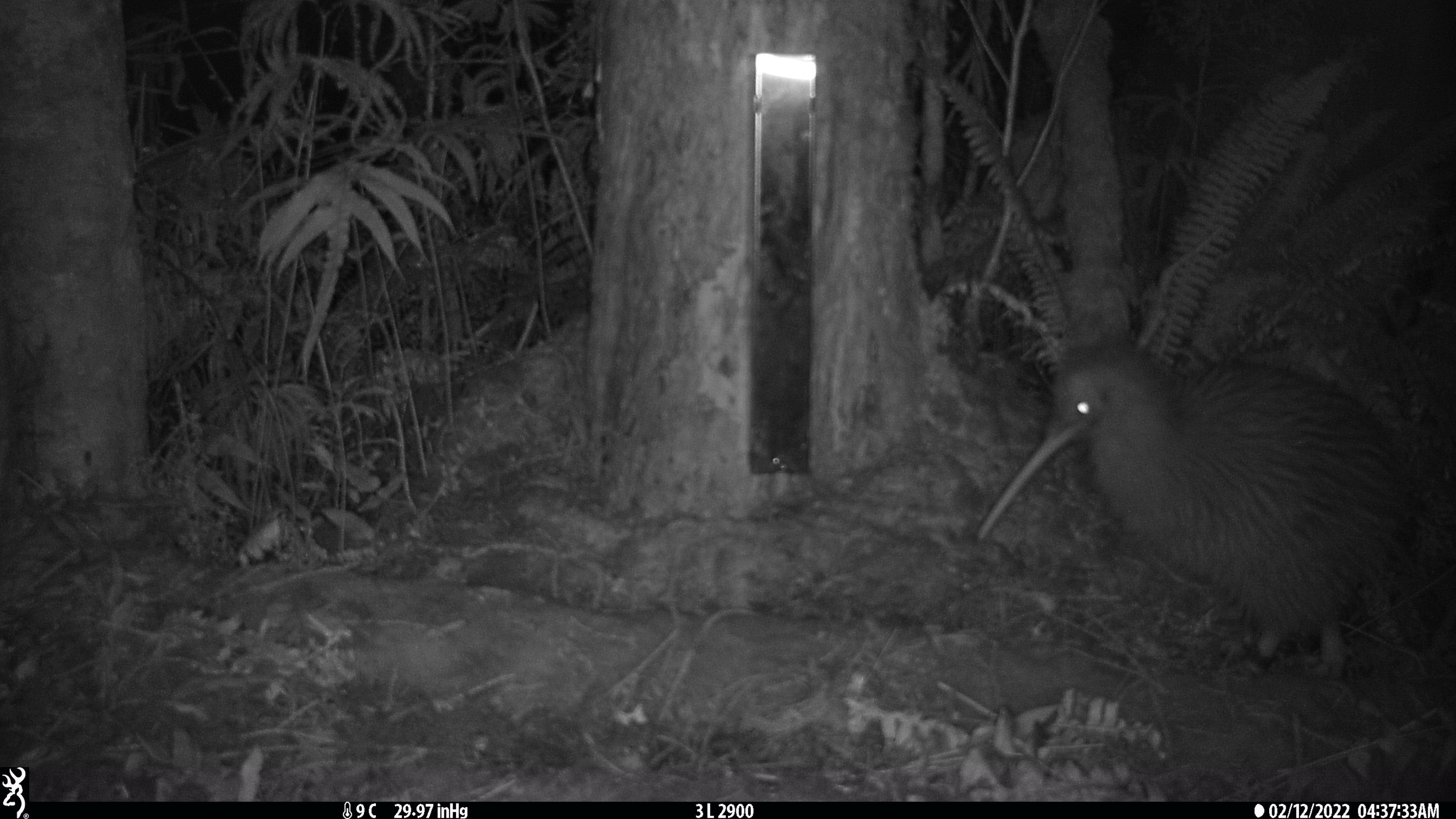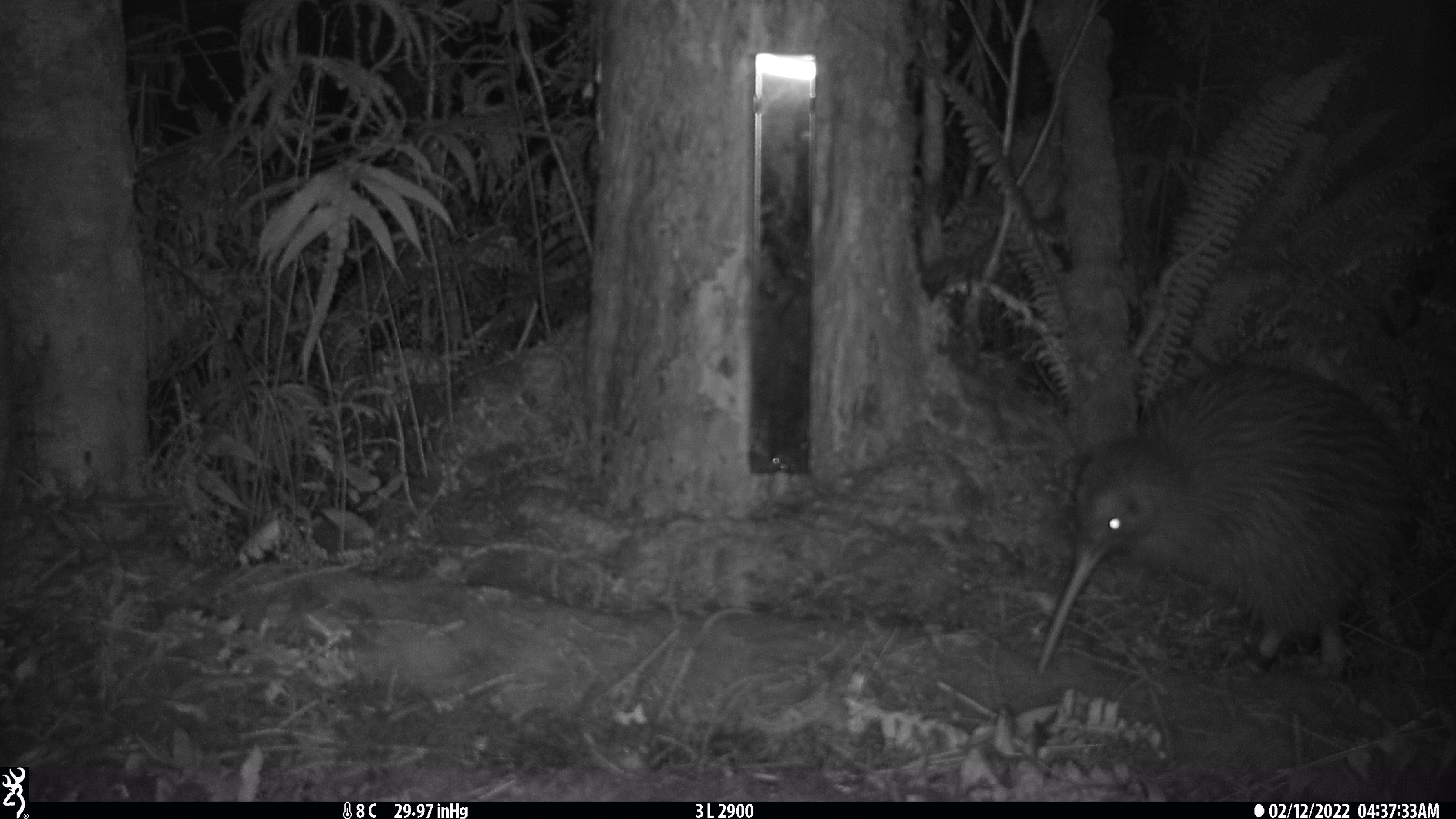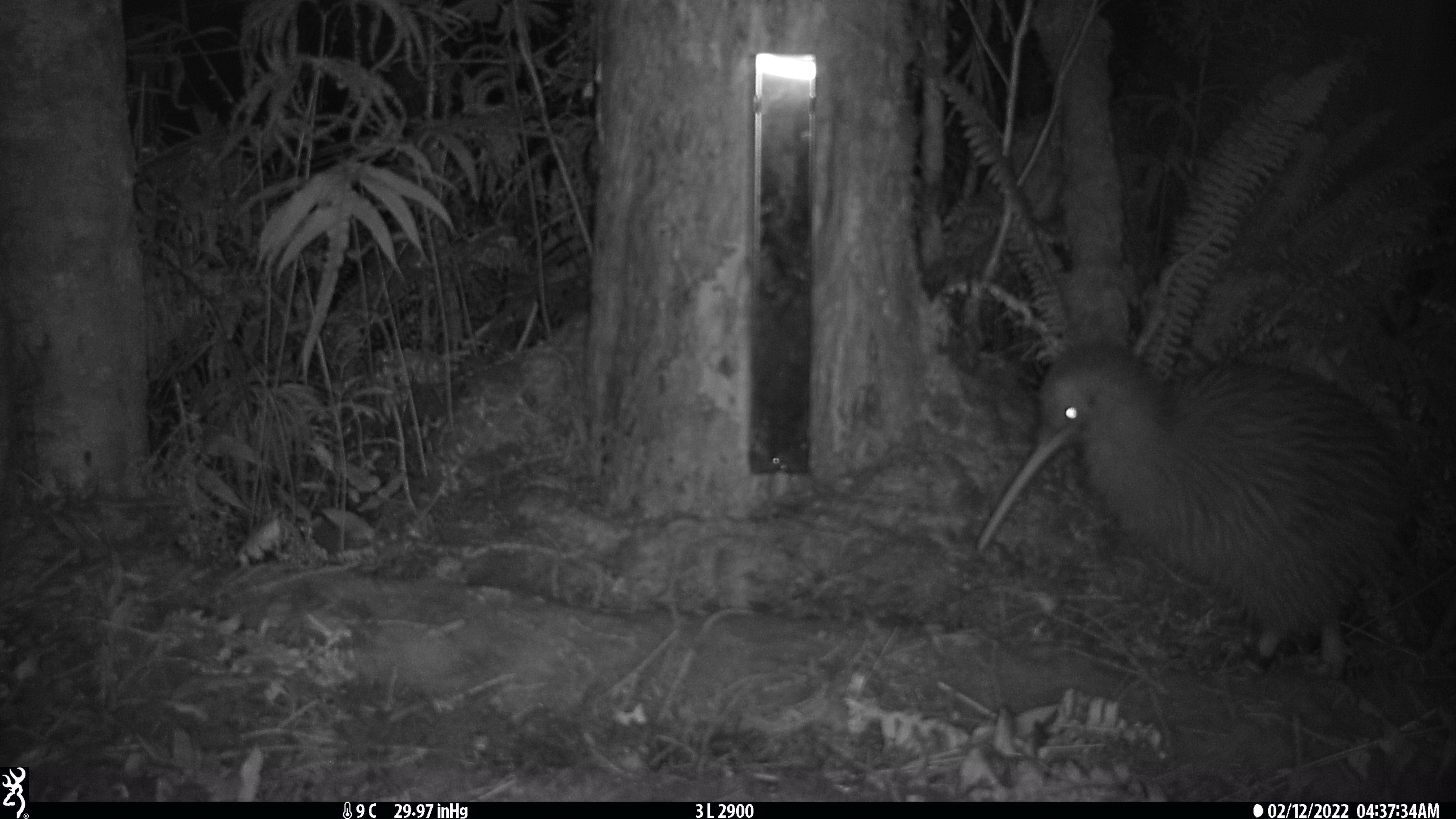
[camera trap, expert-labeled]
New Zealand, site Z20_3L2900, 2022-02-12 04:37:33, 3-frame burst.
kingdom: Animalia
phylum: Chordata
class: Aves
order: Apterygiformes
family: Apterygidae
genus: Apteryx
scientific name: Apteryx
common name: kiwi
Kiwi (Apteryx).